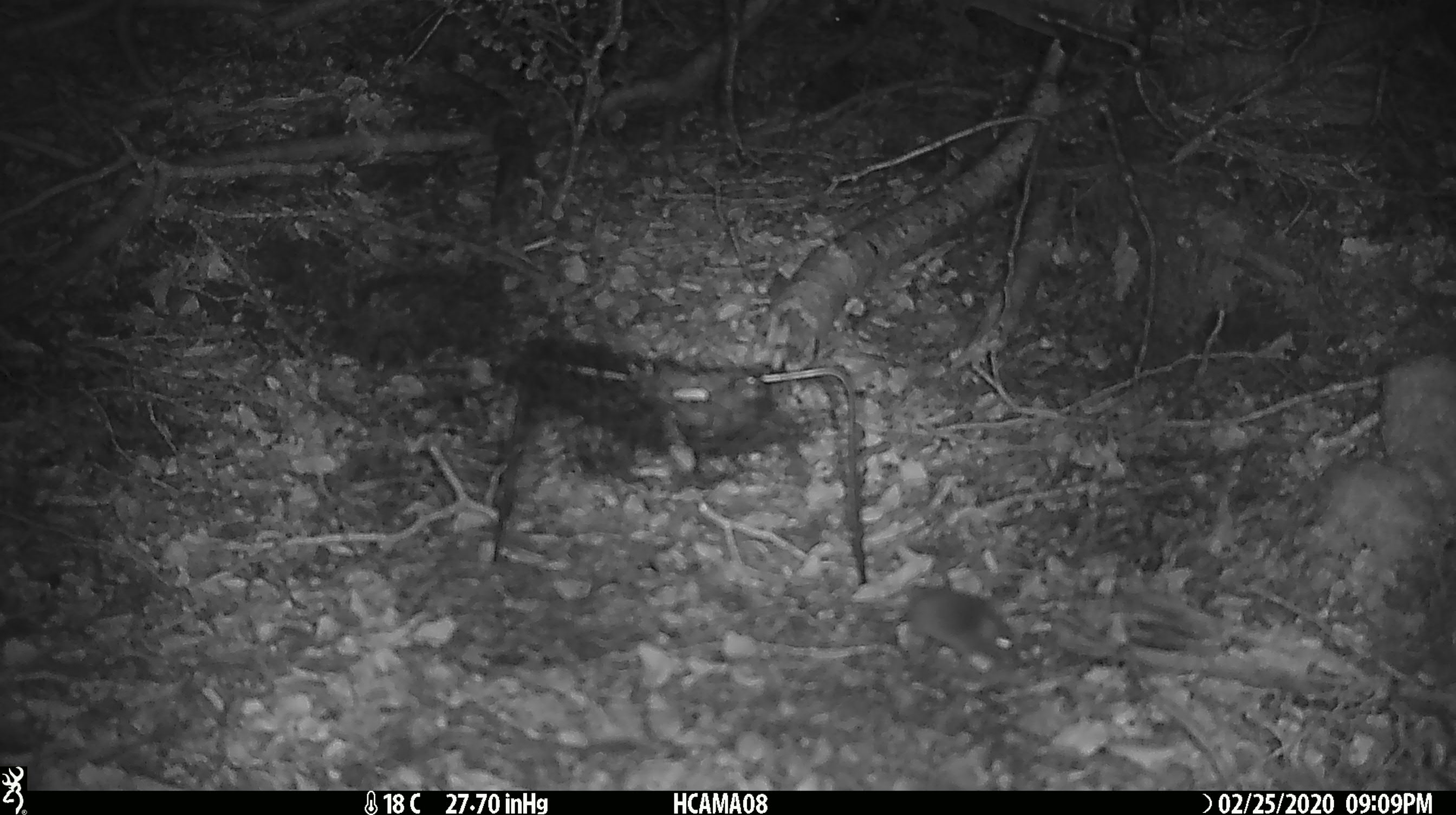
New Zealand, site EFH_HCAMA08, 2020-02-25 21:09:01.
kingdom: Animalia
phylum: Chordata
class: Mammalia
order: Rodentia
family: Muridae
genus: Mus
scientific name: Mus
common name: mouse